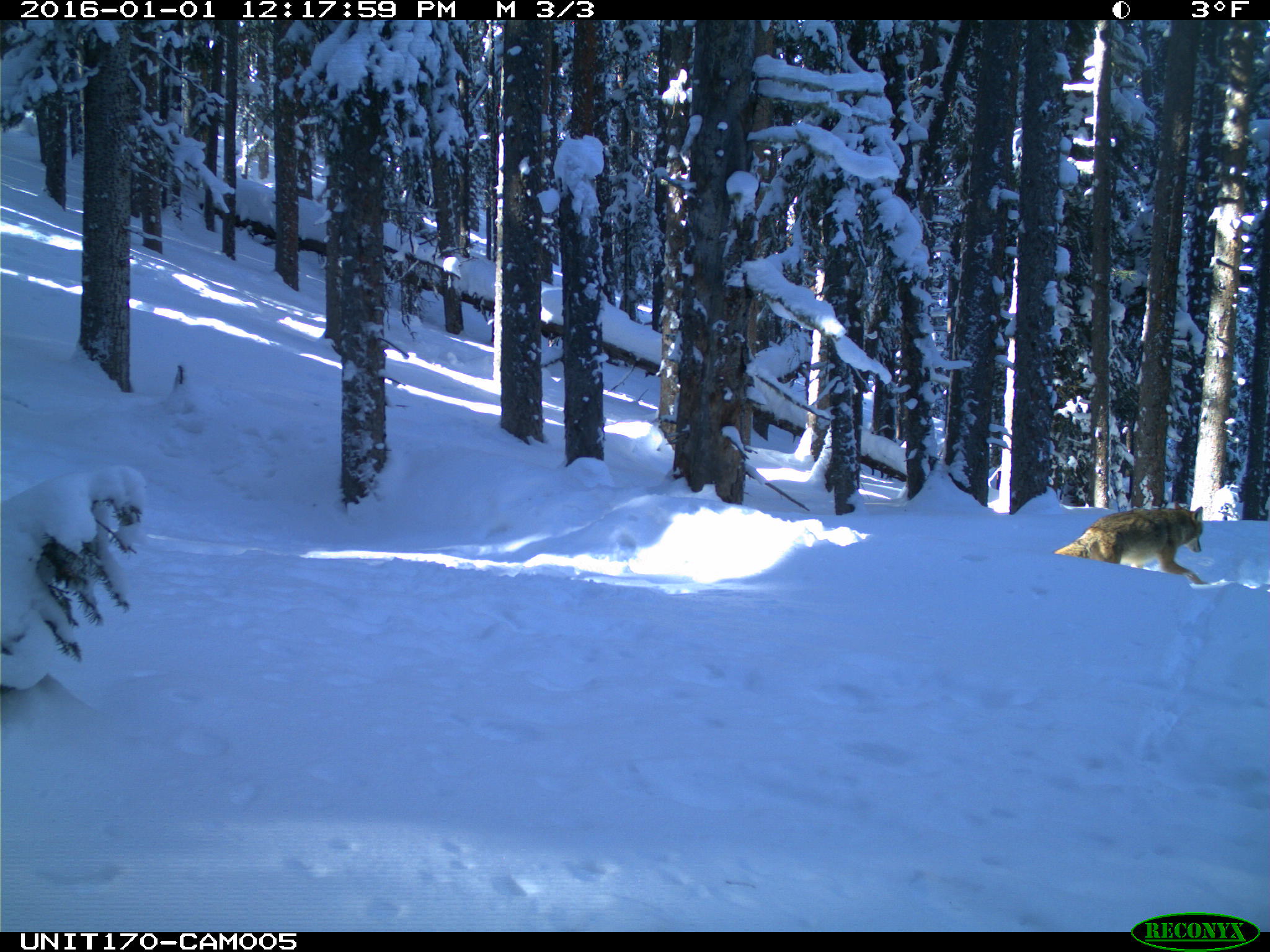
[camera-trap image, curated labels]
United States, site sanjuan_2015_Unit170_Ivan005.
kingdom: Animalia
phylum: Chordata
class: Mammalia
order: Carnivora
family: Canidae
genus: Canis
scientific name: Canis latrans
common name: coyote